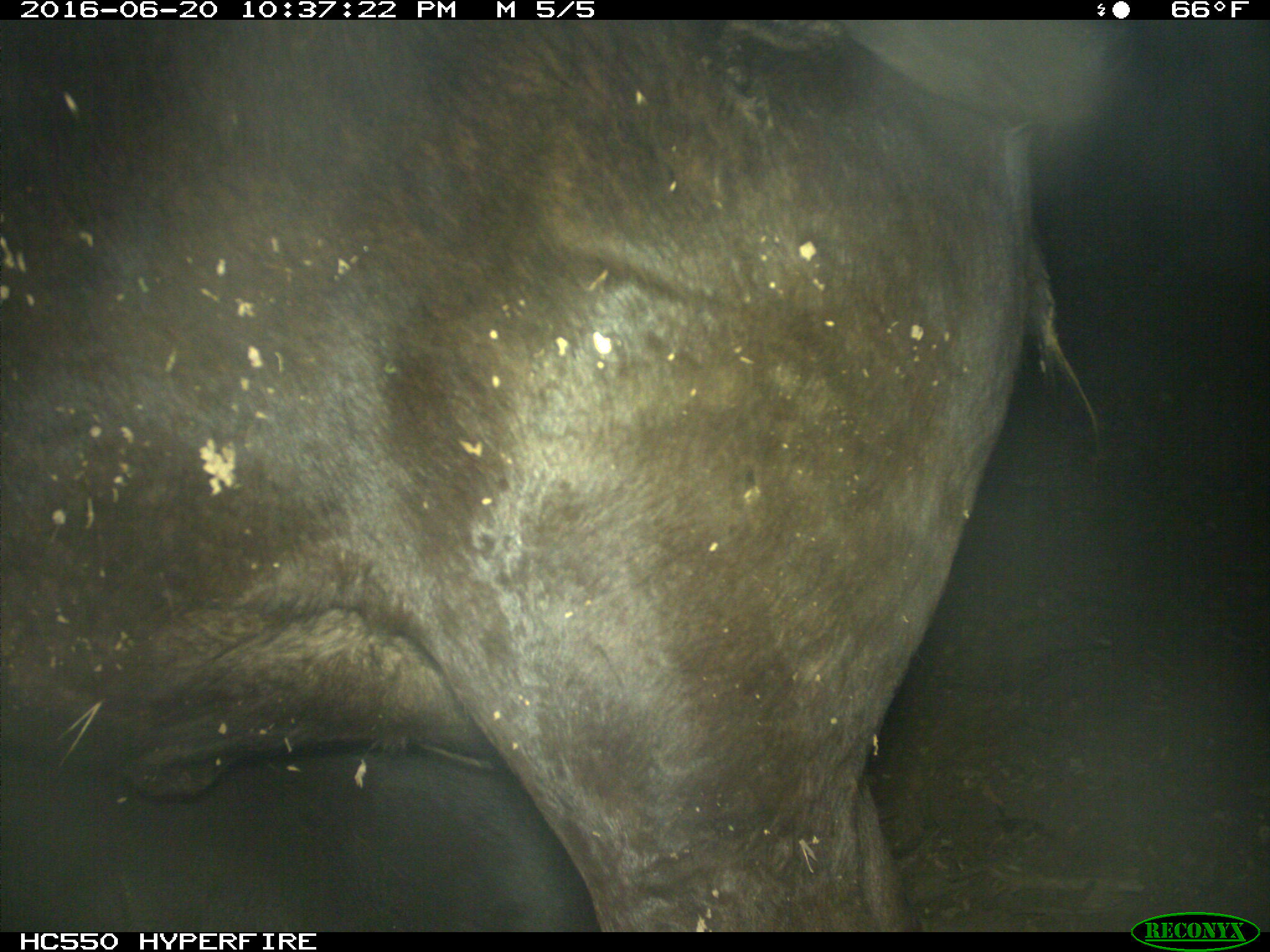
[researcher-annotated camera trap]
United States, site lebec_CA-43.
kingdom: Animalia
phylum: Chordata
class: Mammalia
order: Artiodactyla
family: Bovidae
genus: Bos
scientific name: Bos taurus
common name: domestic cow